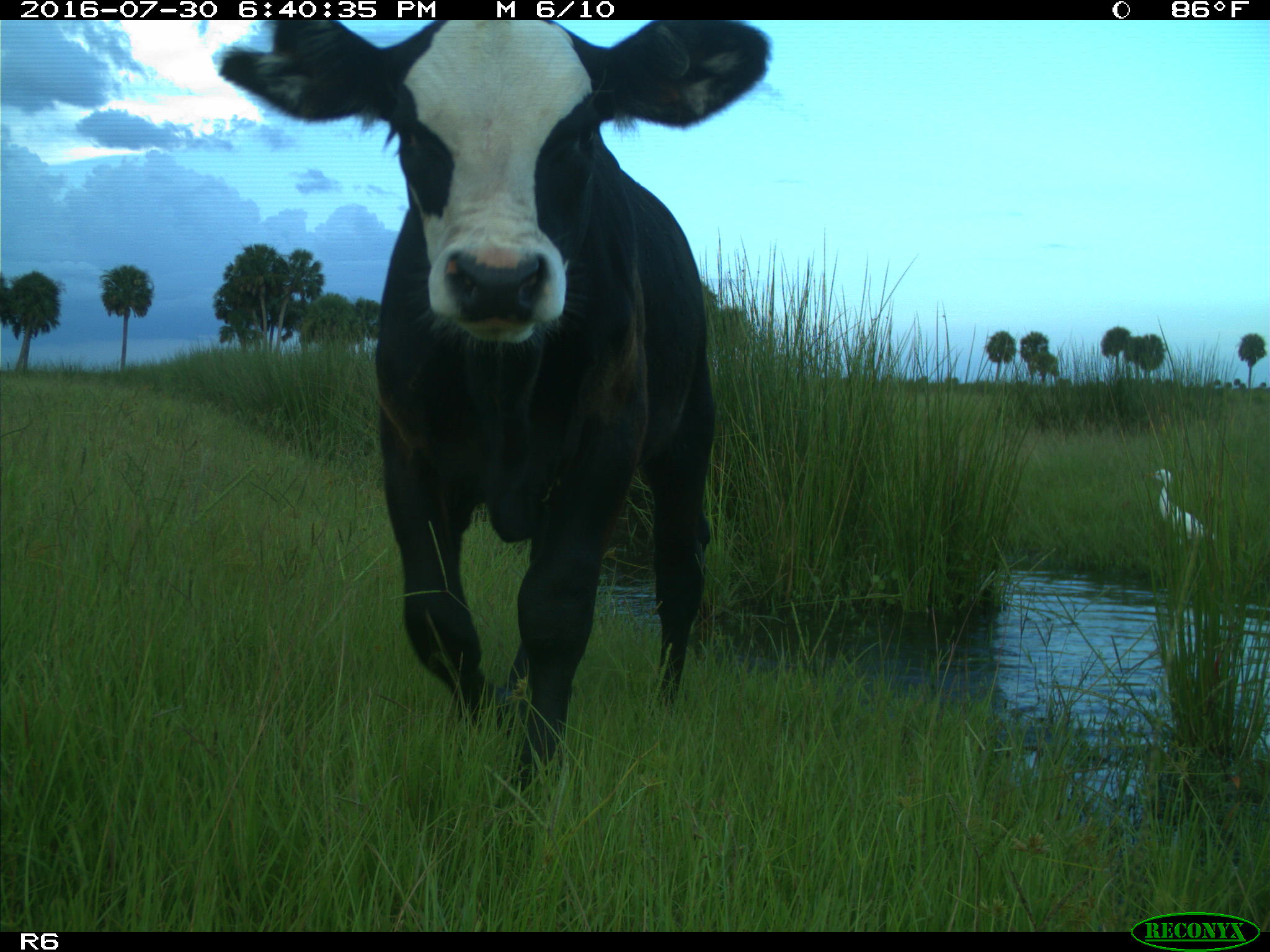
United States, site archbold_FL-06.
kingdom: Animalia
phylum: Chordata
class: Mammalia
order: Artiodactyla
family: Bovidae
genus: Bos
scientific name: Bos taurus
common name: domestic cow